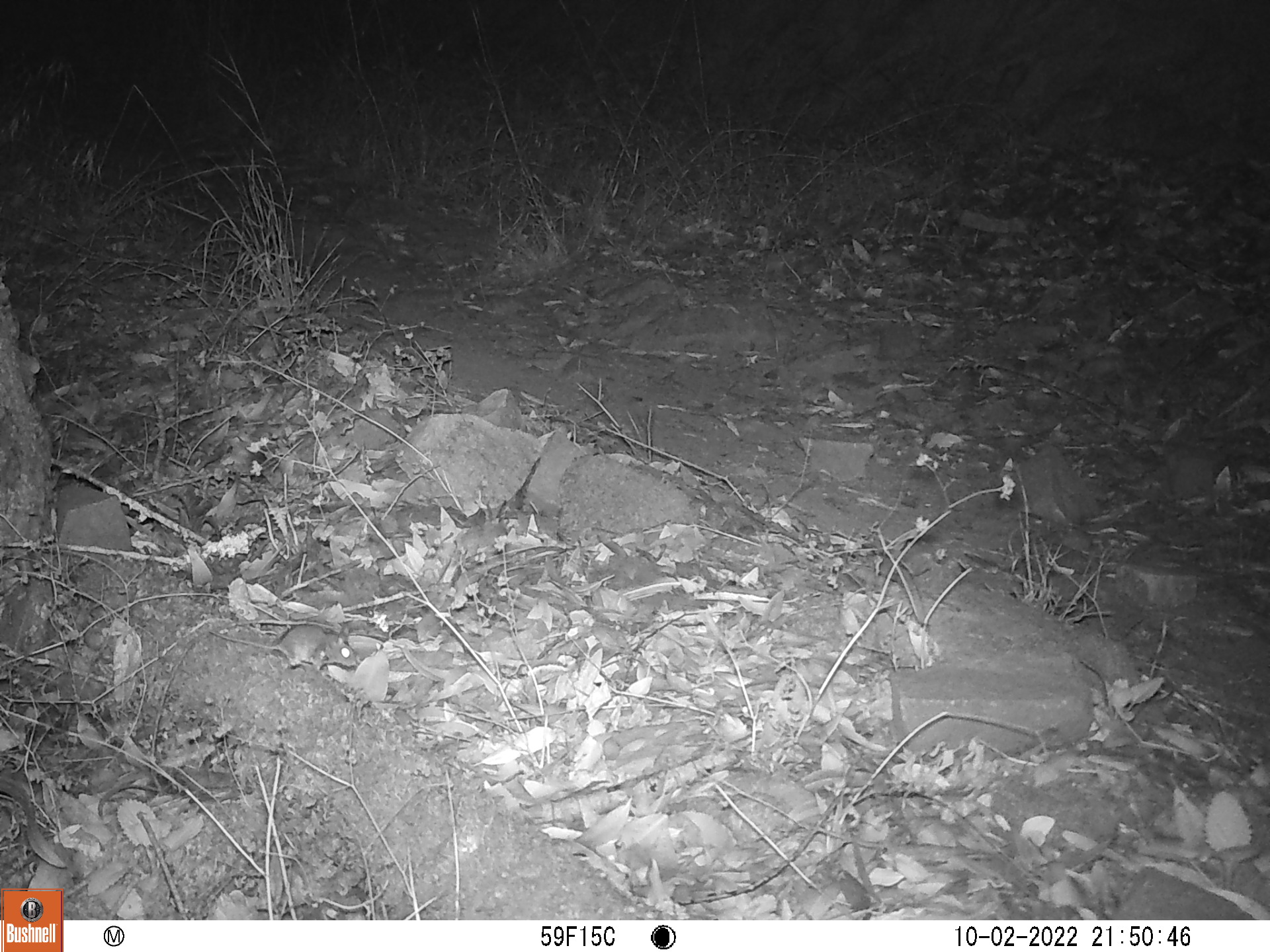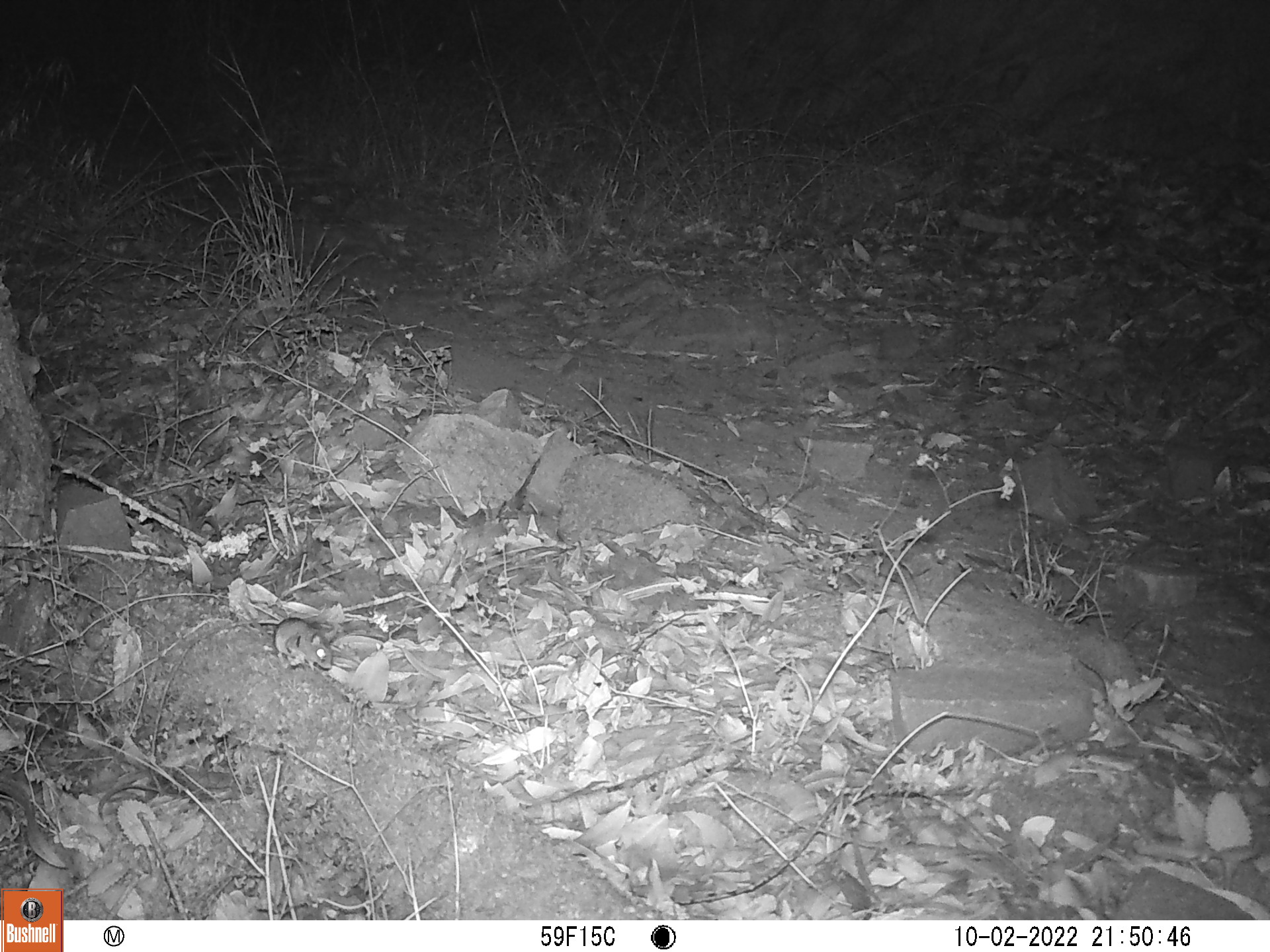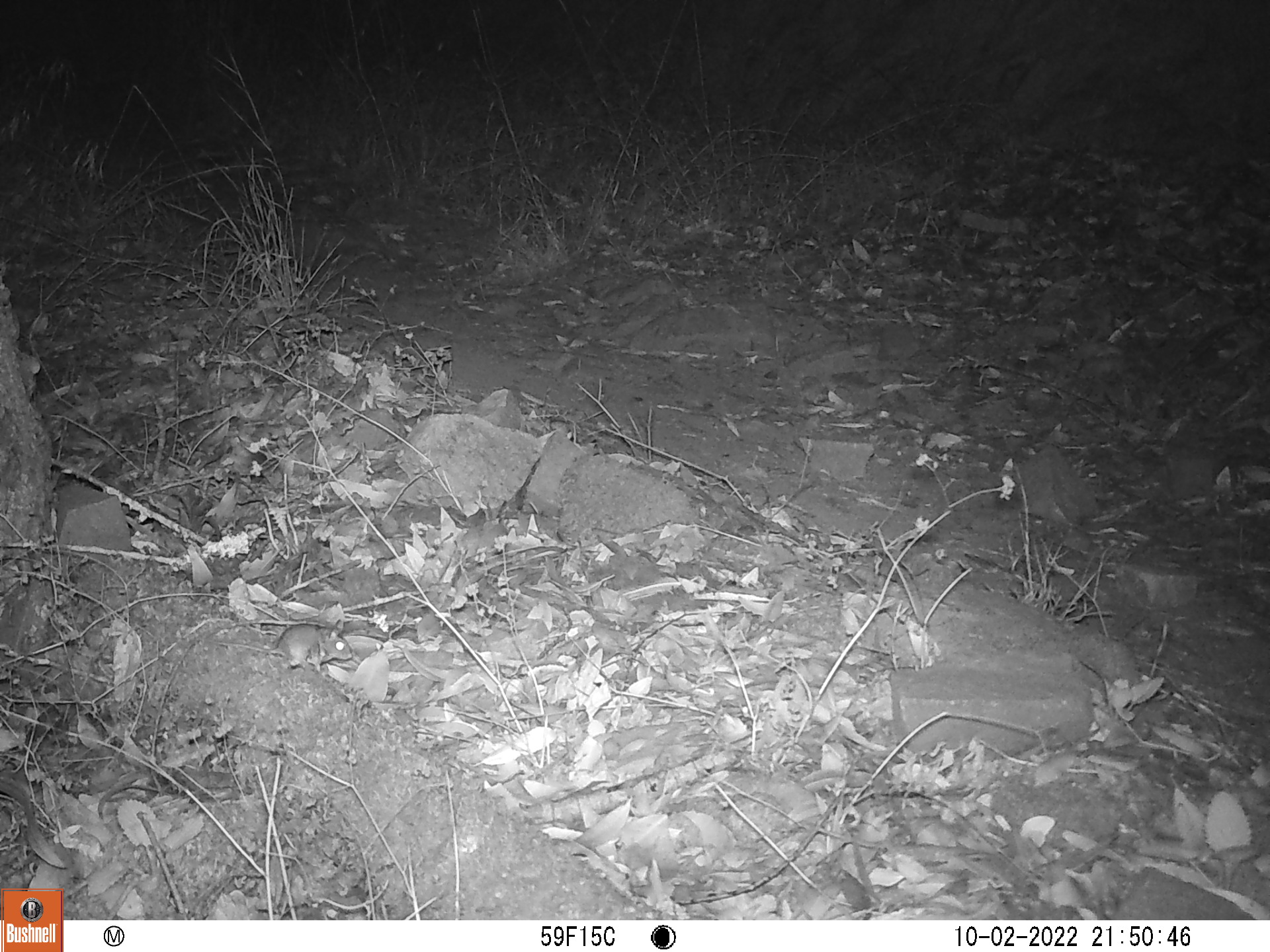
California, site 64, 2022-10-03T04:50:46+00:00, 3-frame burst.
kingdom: Animalia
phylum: Chordata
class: Mammalia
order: Rodentia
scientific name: Rodentia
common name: mouse or rat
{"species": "mouse or rat (Rodentia)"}